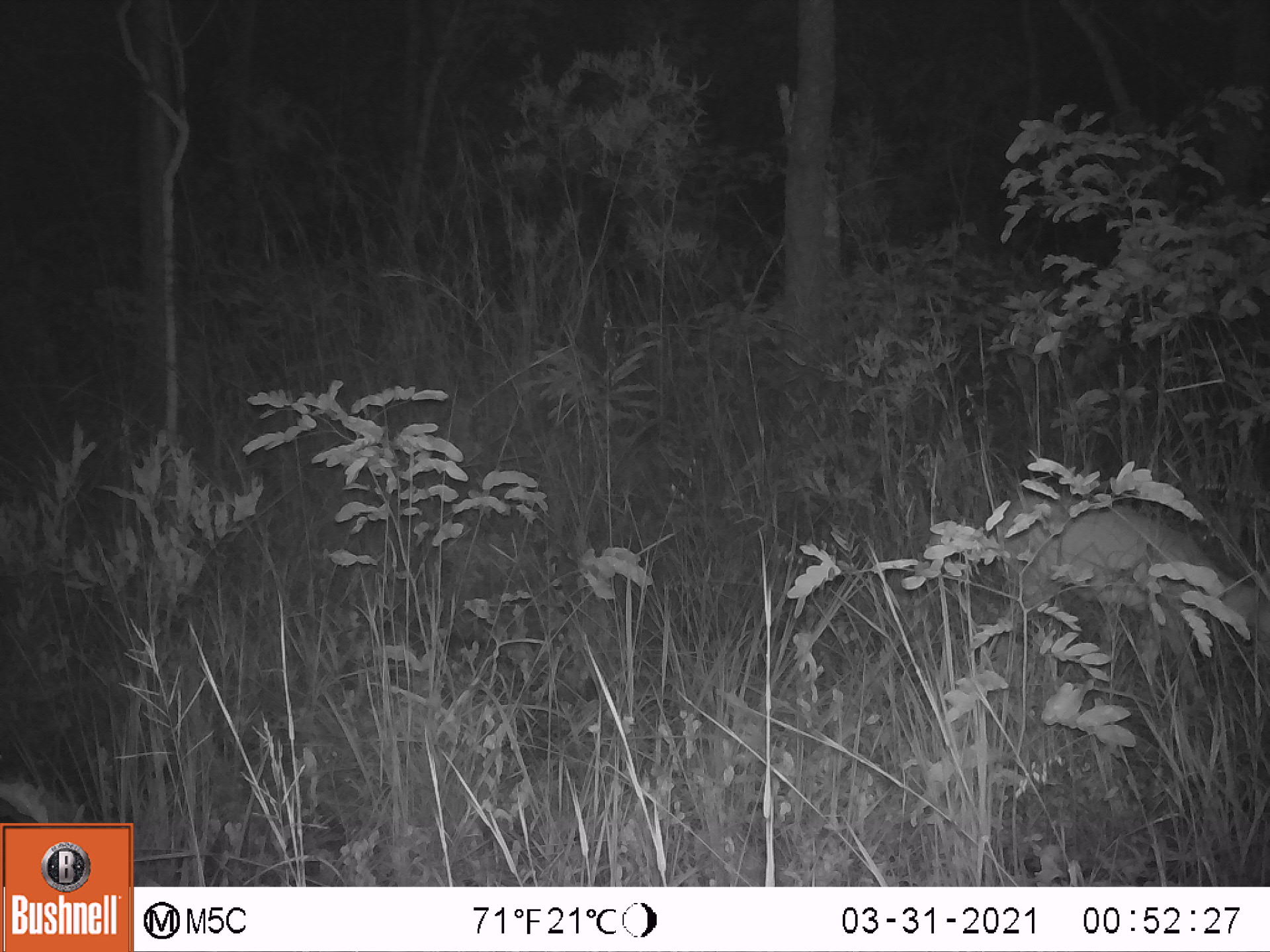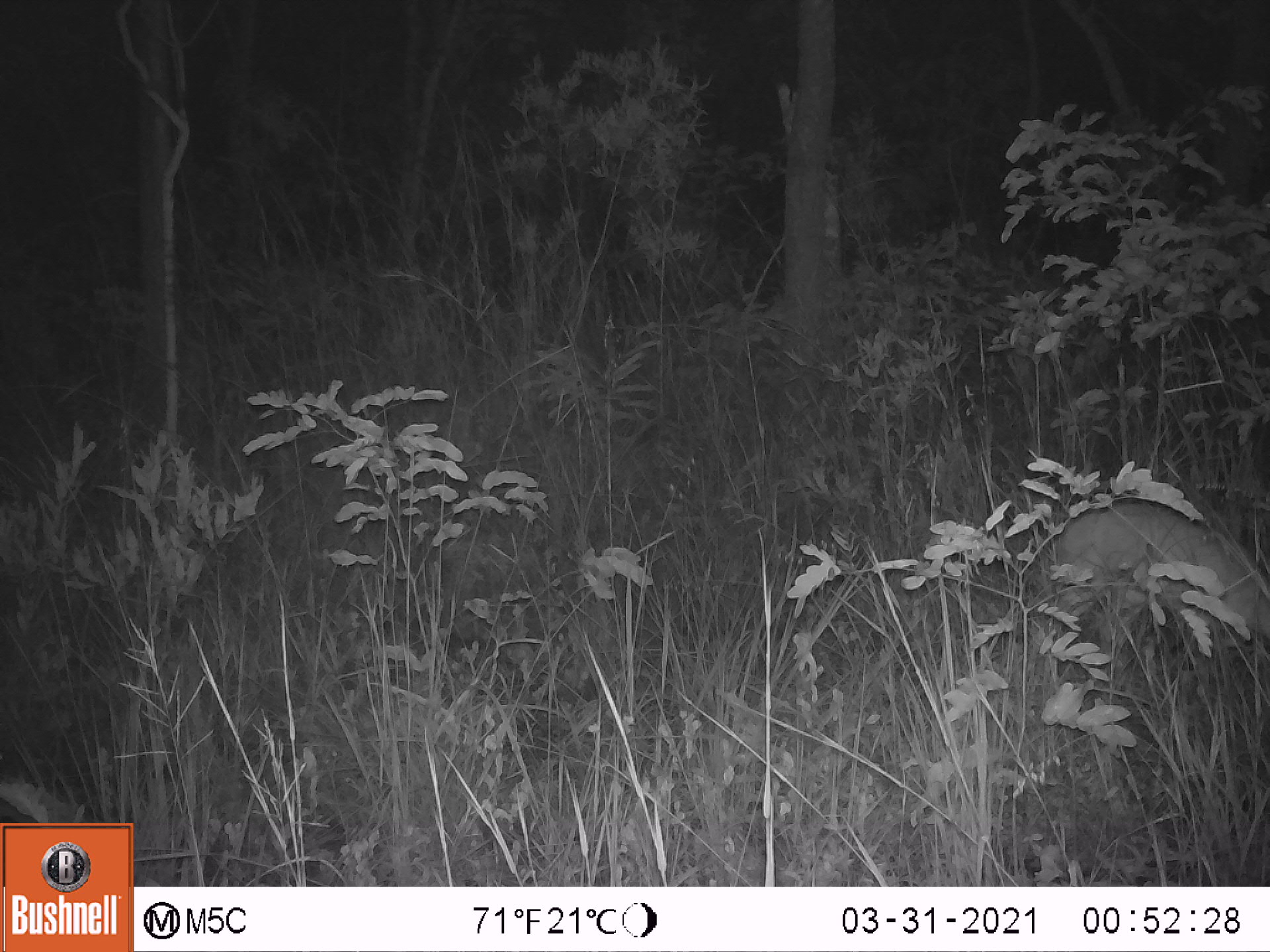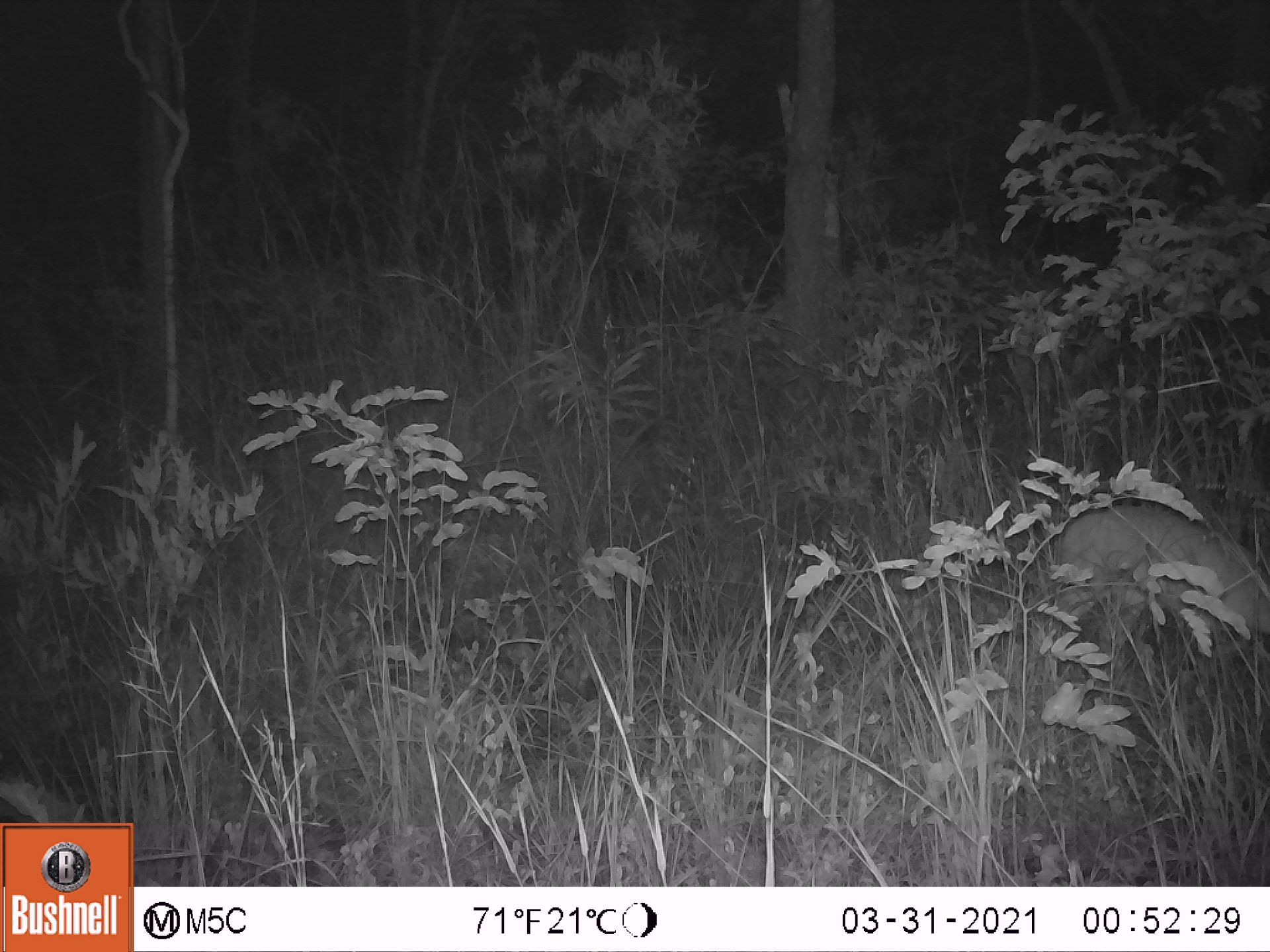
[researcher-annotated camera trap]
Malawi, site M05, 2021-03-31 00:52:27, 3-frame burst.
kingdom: Animalia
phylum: Chordata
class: Mammalia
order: Artiodactyla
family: Bovidae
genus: Sylvicapra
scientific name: Sylvicapra grimmia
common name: common duiker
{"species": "common duiker (Sylvicapra grimmia)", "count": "1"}